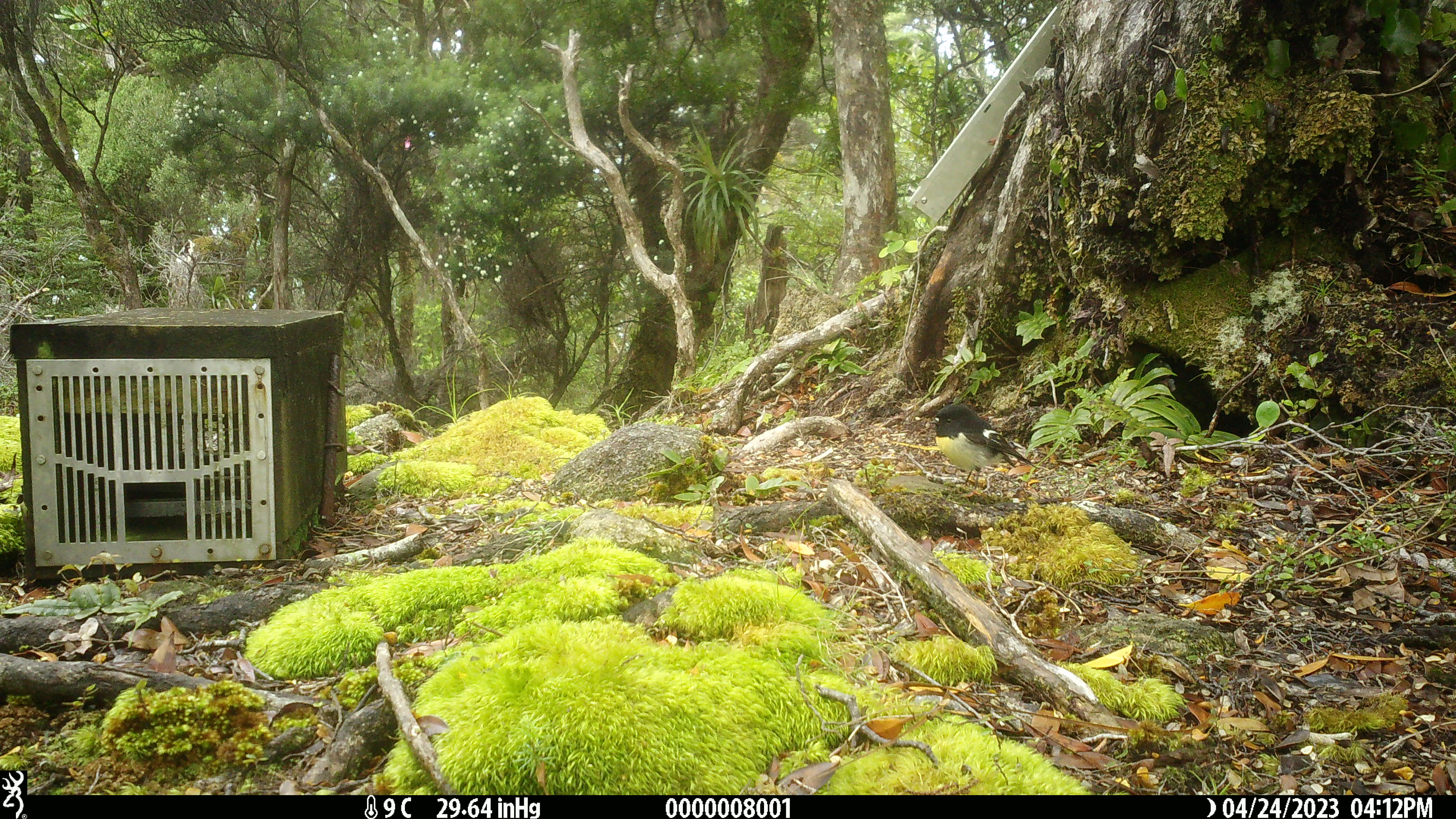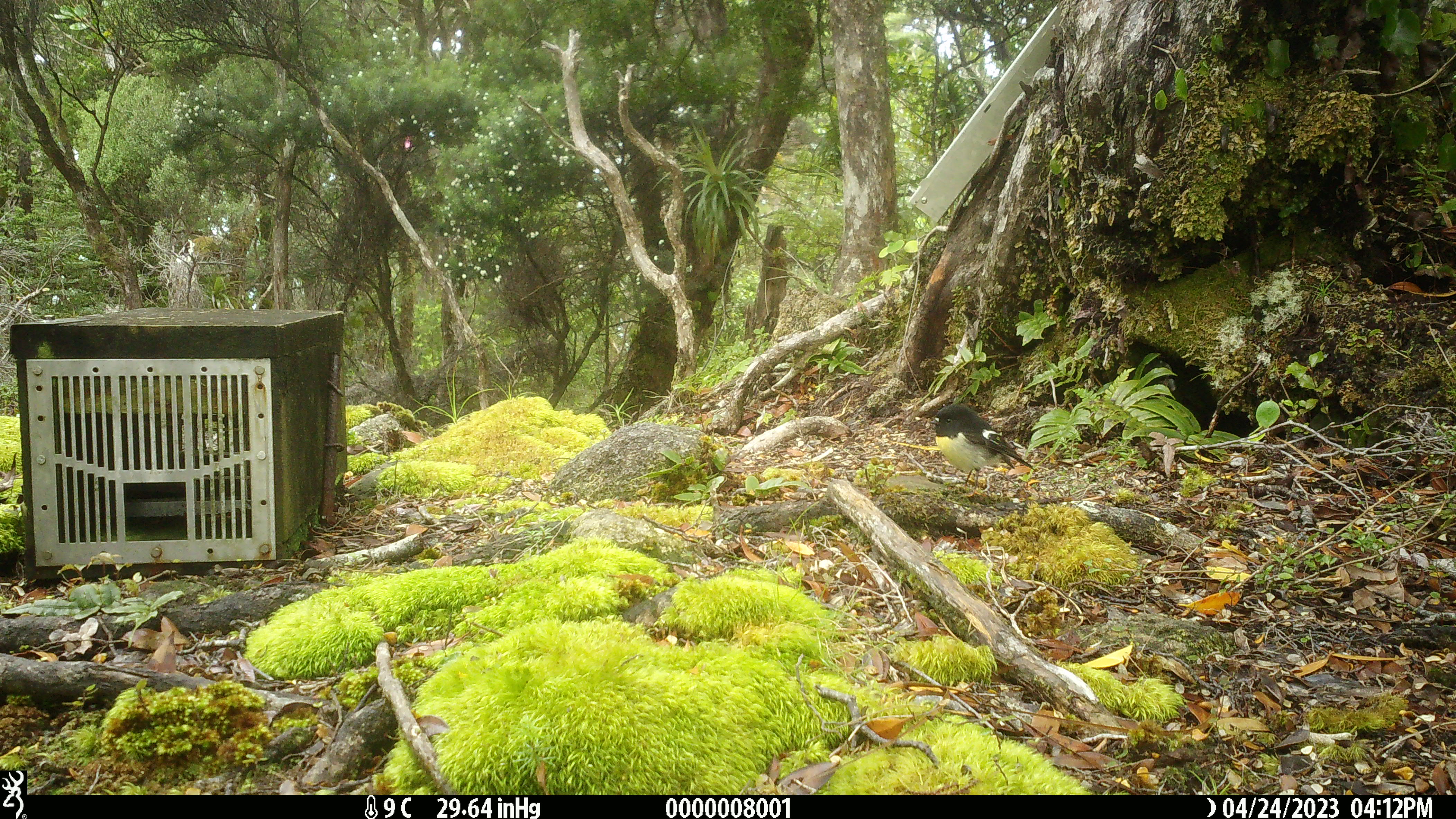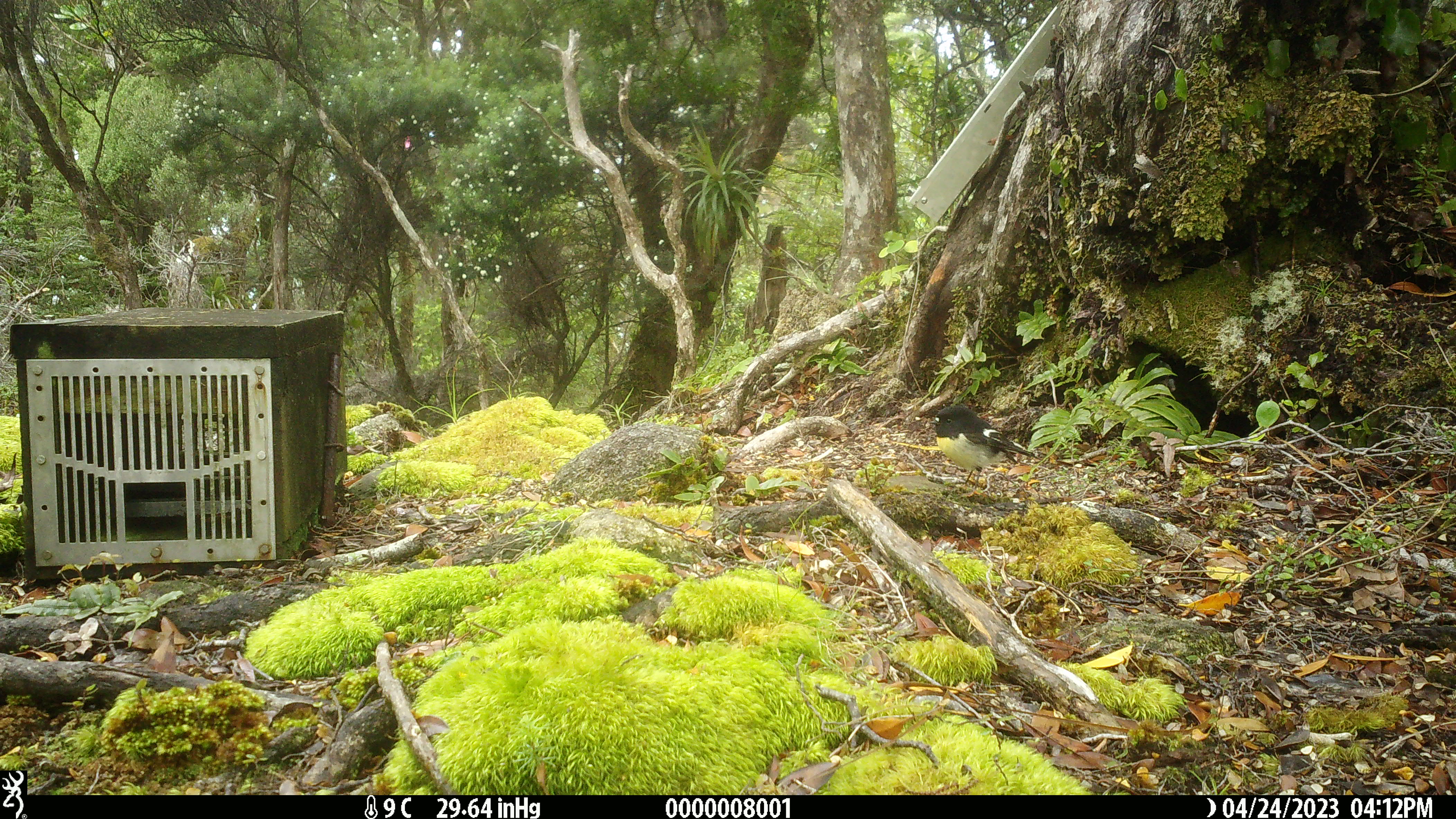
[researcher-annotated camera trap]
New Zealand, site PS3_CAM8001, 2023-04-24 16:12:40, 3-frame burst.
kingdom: Animalia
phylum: Chordata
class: Aves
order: Passeriformes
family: Petroicidae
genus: Petroica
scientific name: Petroica macrocephala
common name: tomtit